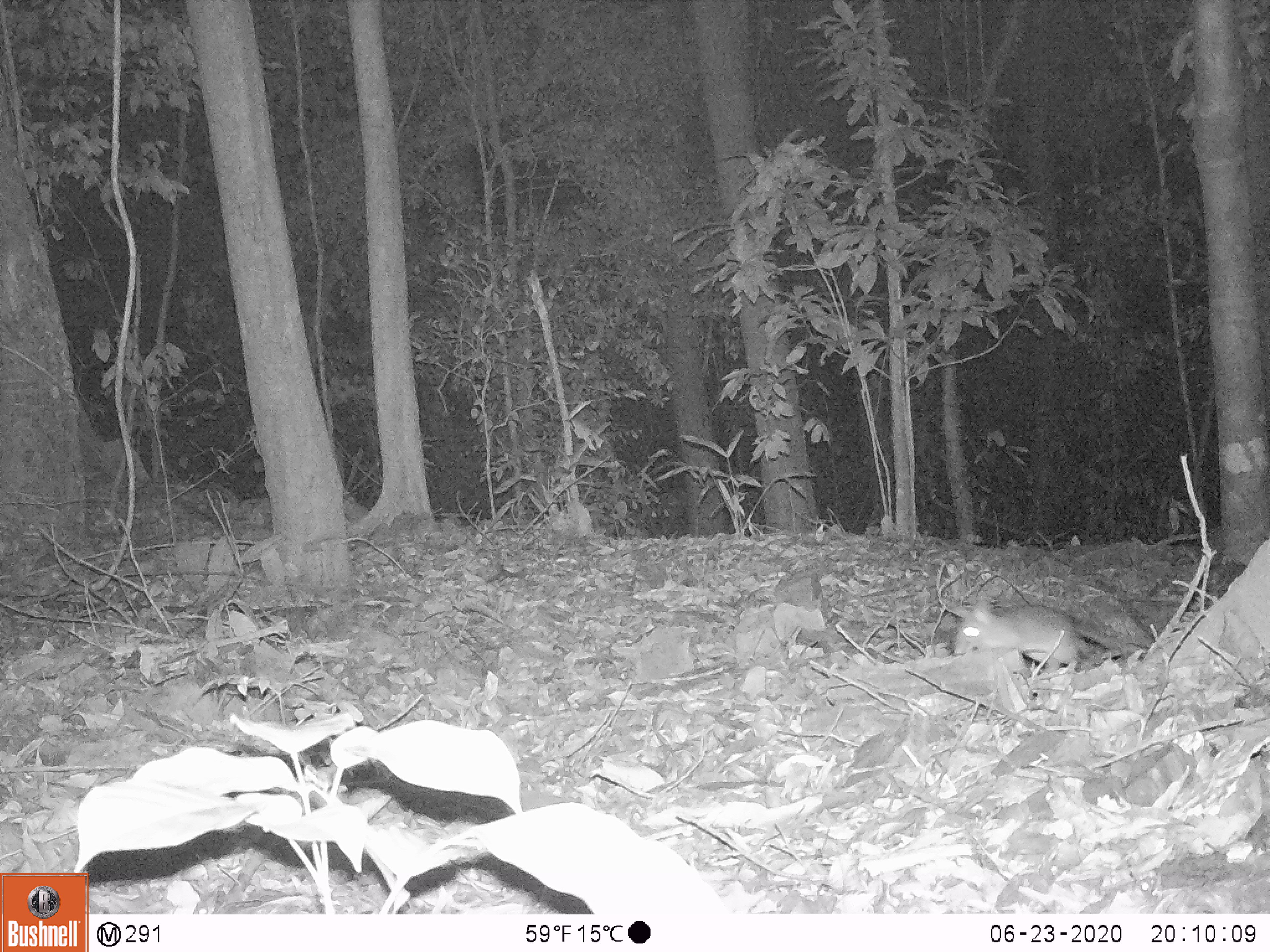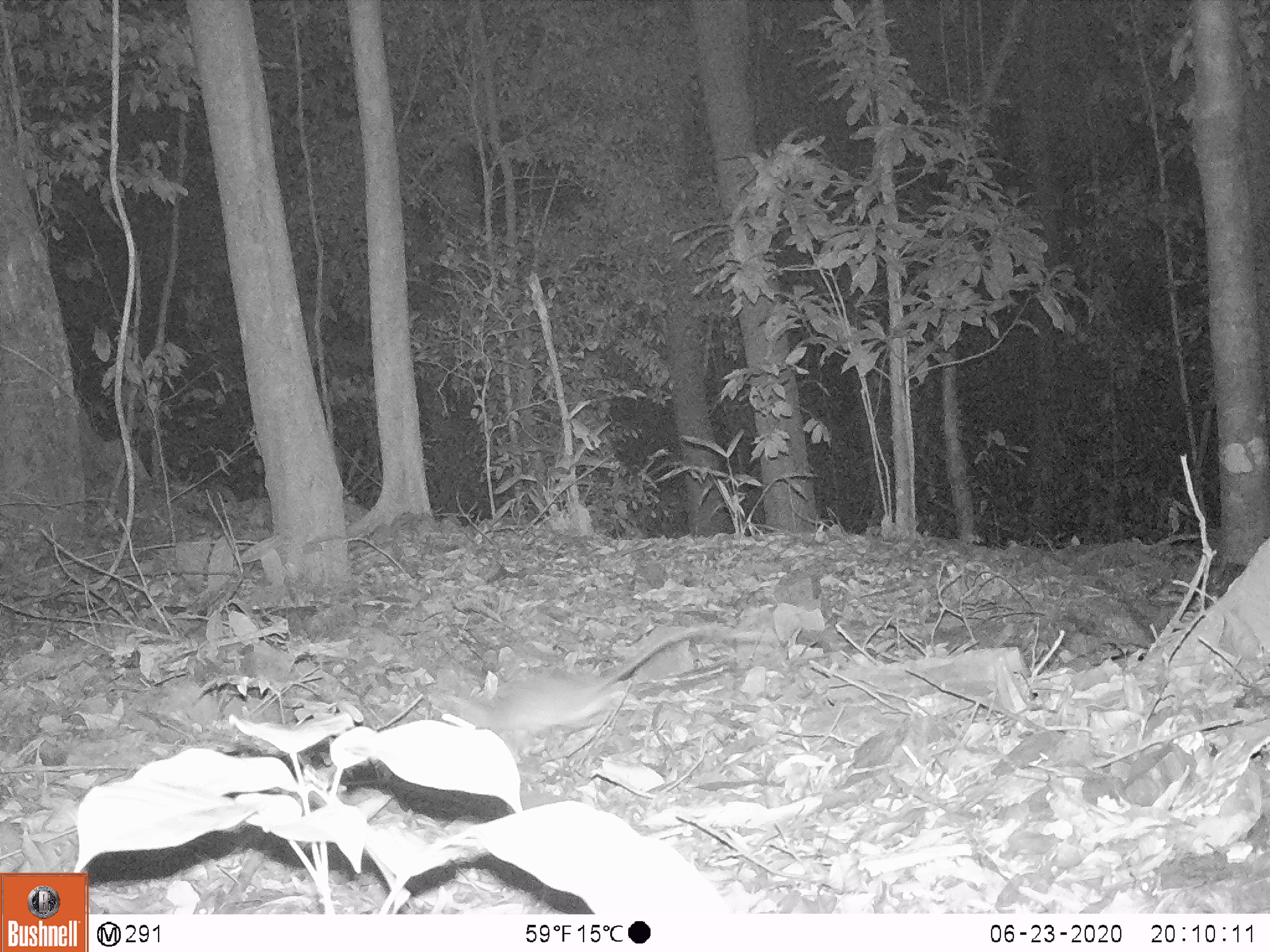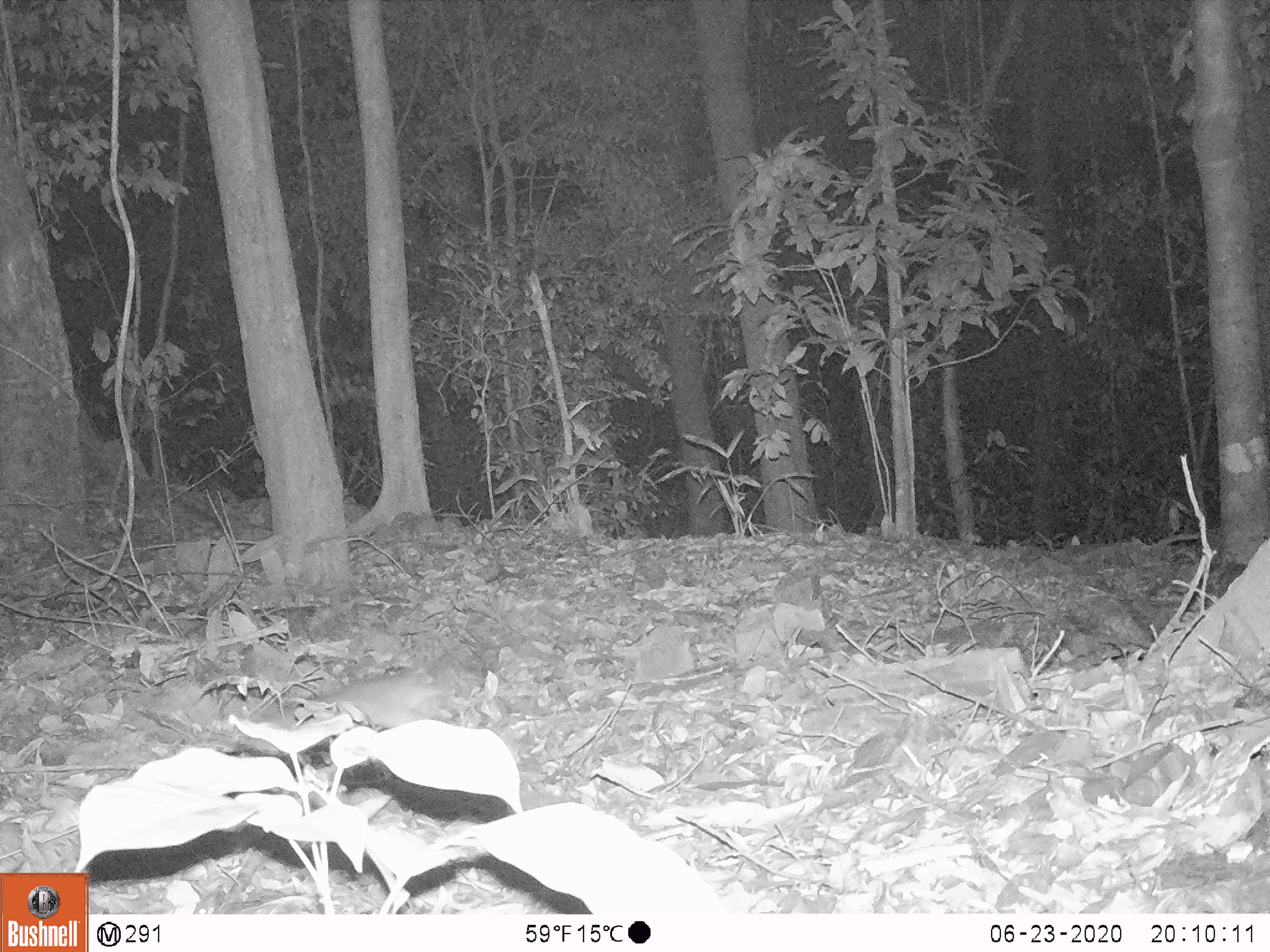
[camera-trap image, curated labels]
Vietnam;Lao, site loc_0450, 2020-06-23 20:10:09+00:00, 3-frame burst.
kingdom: Animalia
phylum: Chordata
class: Mammalia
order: Rodentia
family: Muridae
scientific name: Muridae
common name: old-world mice and rats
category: unidentified murid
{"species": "unidentified murid (old-world mice and rats) (Muridae)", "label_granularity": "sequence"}